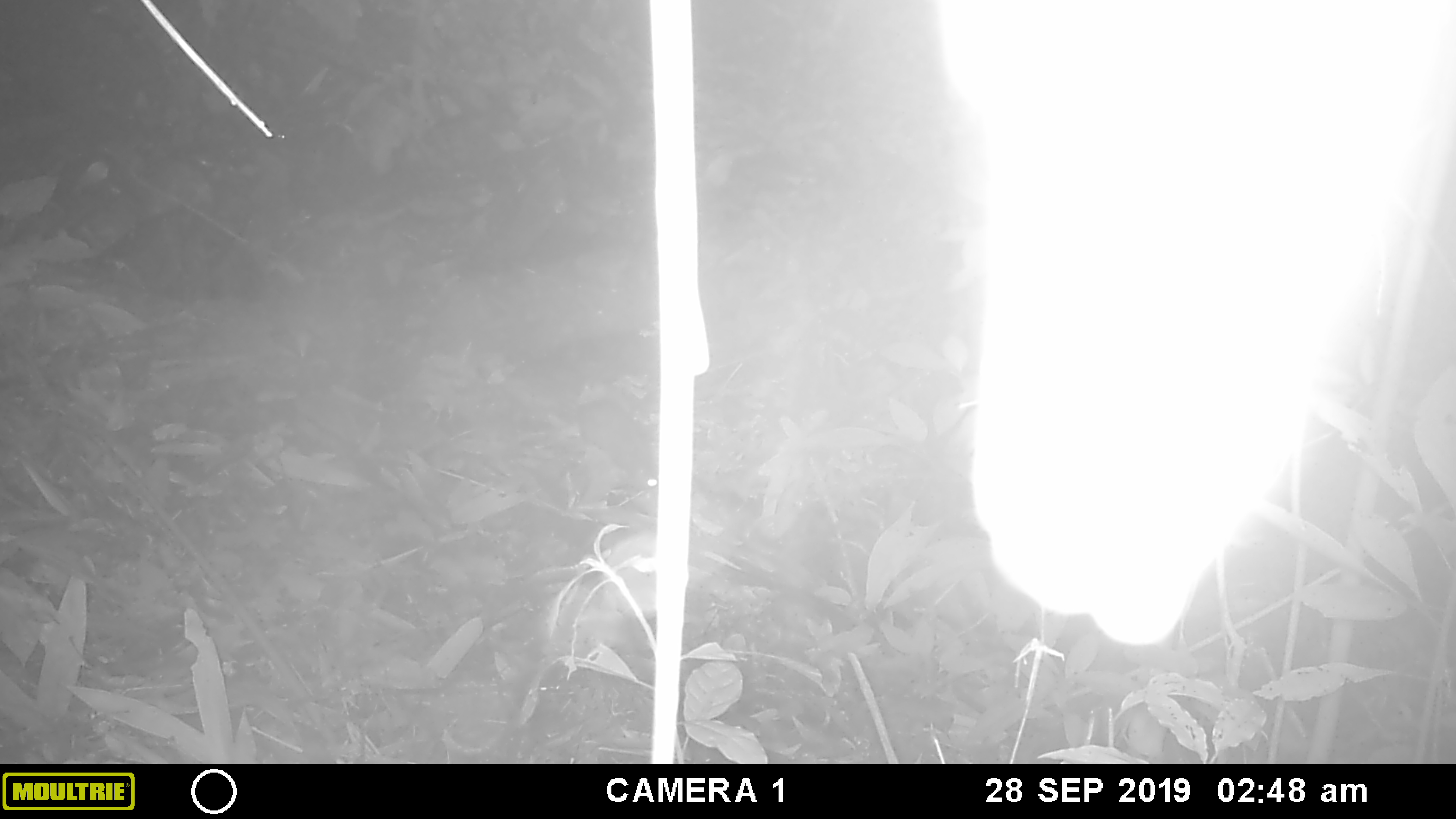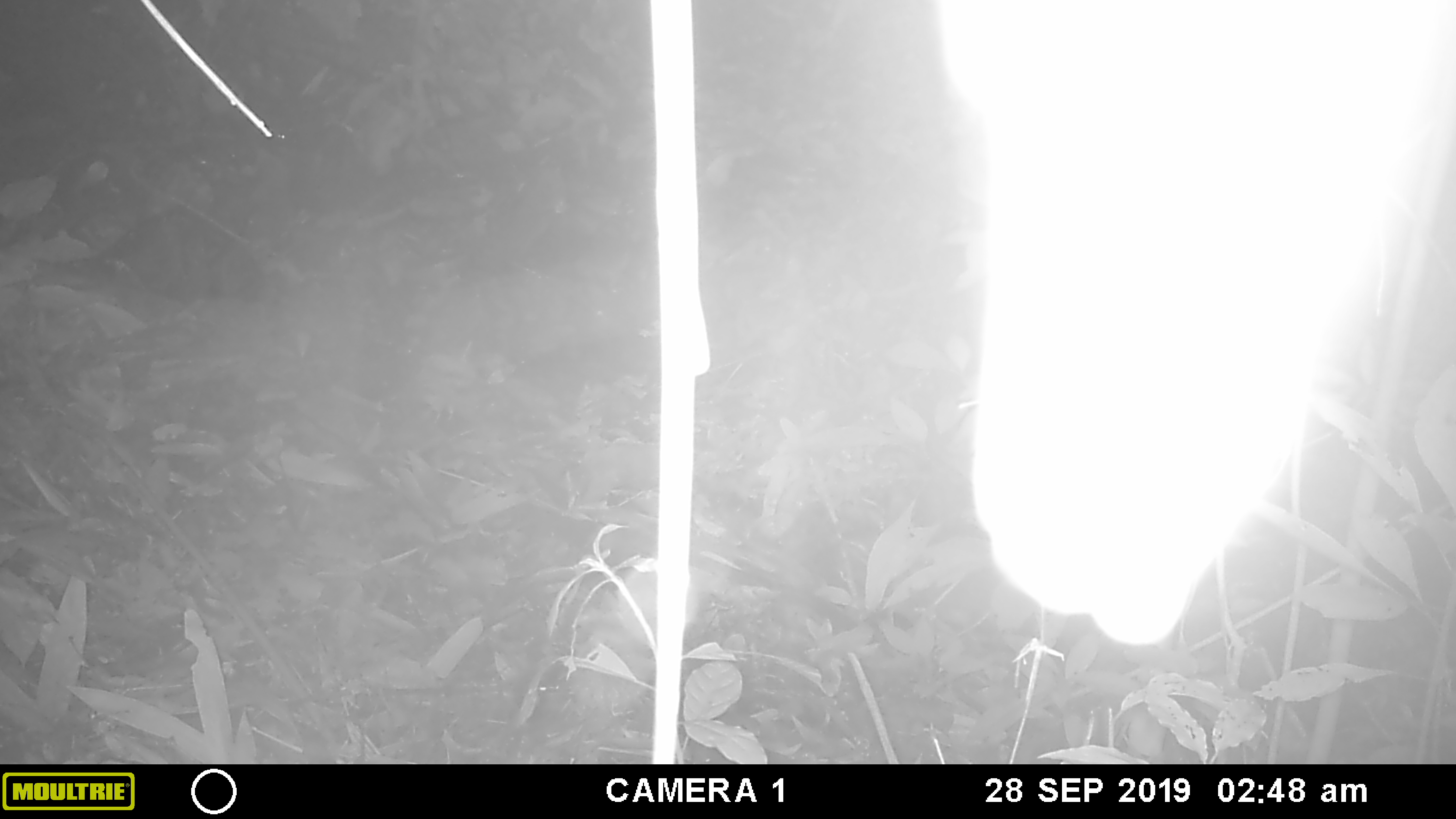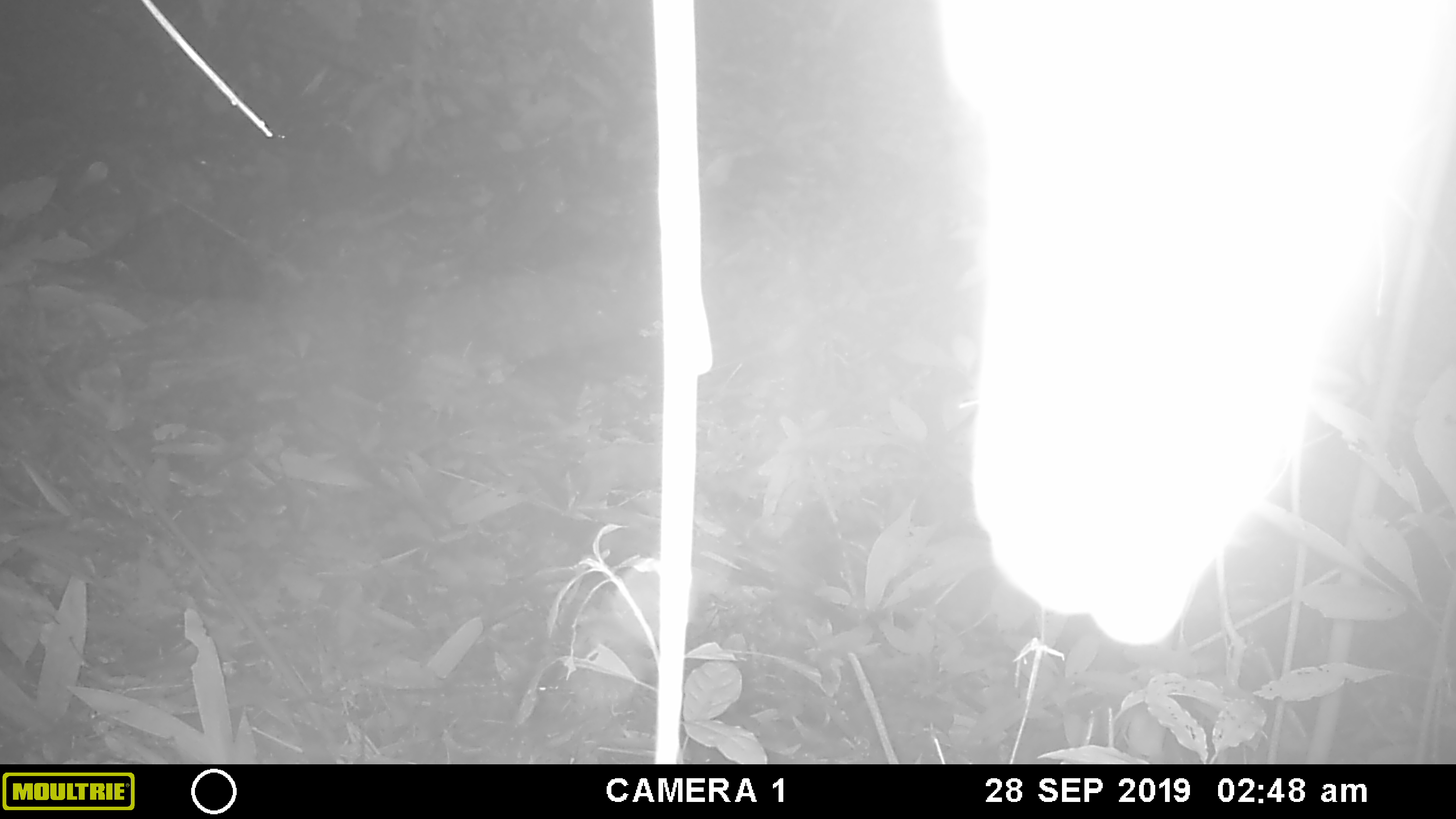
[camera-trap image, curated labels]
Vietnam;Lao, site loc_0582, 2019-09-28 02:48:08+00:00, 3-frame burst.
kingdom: Animalia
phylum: Chordata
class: Mammalia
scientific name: Mammalia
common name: mammal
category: unidentified small mammal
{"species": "unidentified small mammal (mammal) (Mammalia)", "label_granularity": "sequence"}